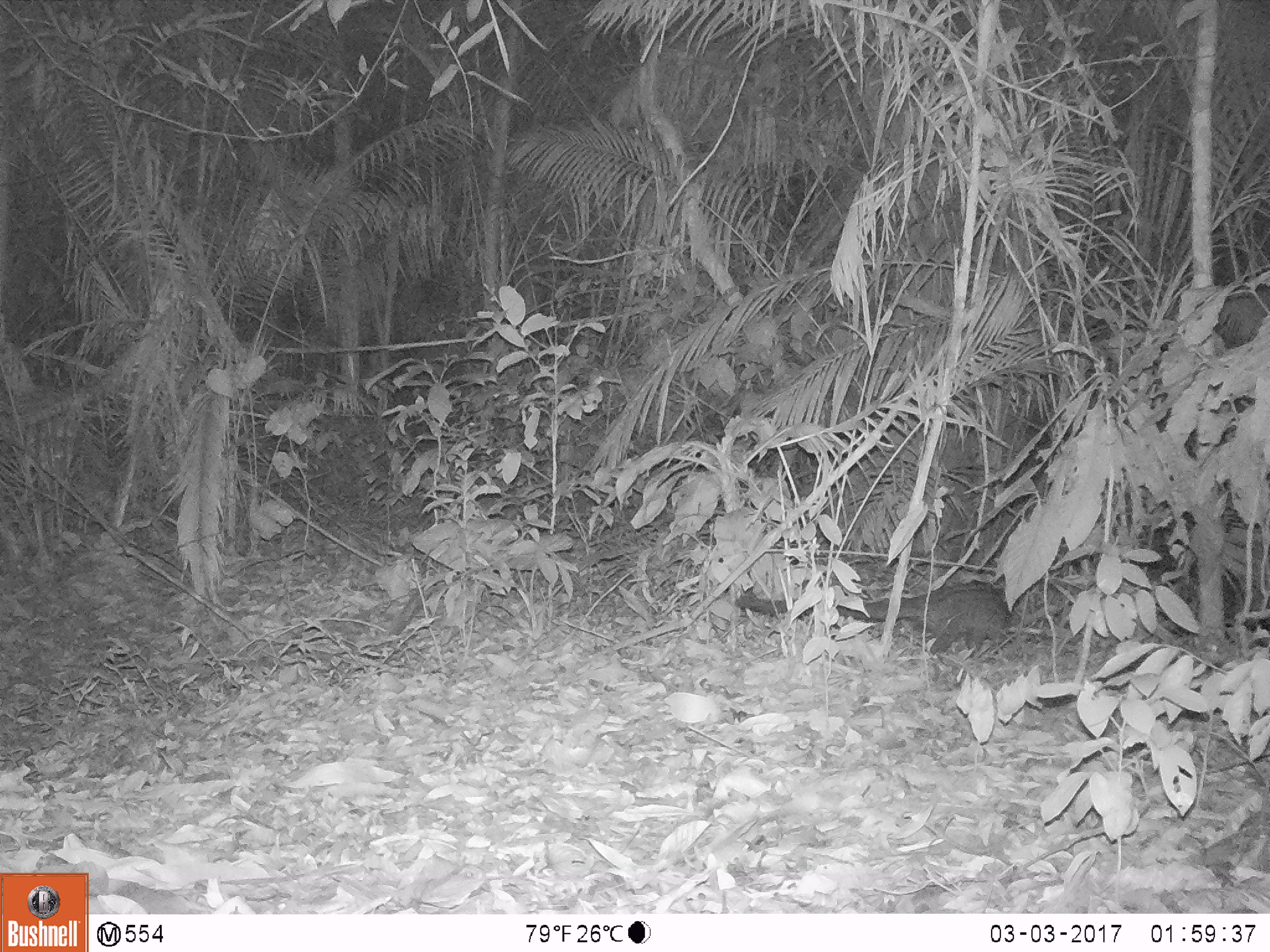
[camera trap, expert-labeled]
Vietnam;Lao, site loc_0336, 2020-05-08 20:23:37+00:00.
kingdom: Animalia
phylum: Chordata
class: Mammalia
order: Carnivora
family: Viverridae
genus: Paradoxurus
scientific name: Paradoxurus hermaphroditus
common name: common palm civet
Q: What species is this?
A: Common palm civet (Paradoxurus hermaphroditus).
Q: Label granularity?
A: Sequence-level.